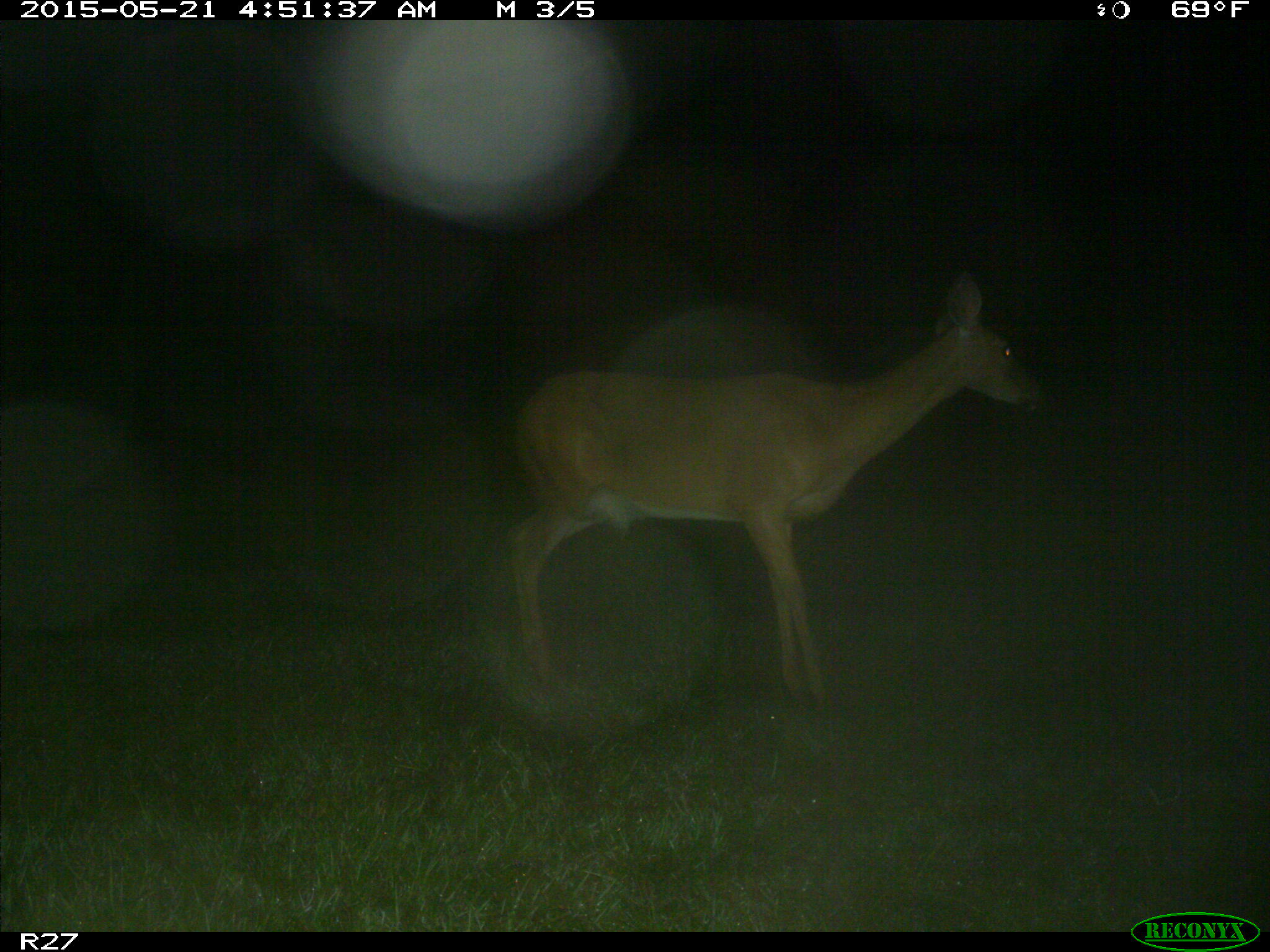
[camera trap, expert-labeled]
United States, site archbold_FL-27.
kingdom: Animalia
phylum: Chordata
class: Mammalia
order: Artiodactyla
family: Cervidae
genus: Odocoileus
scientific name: Odocoileus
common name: deer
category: unidentified deer